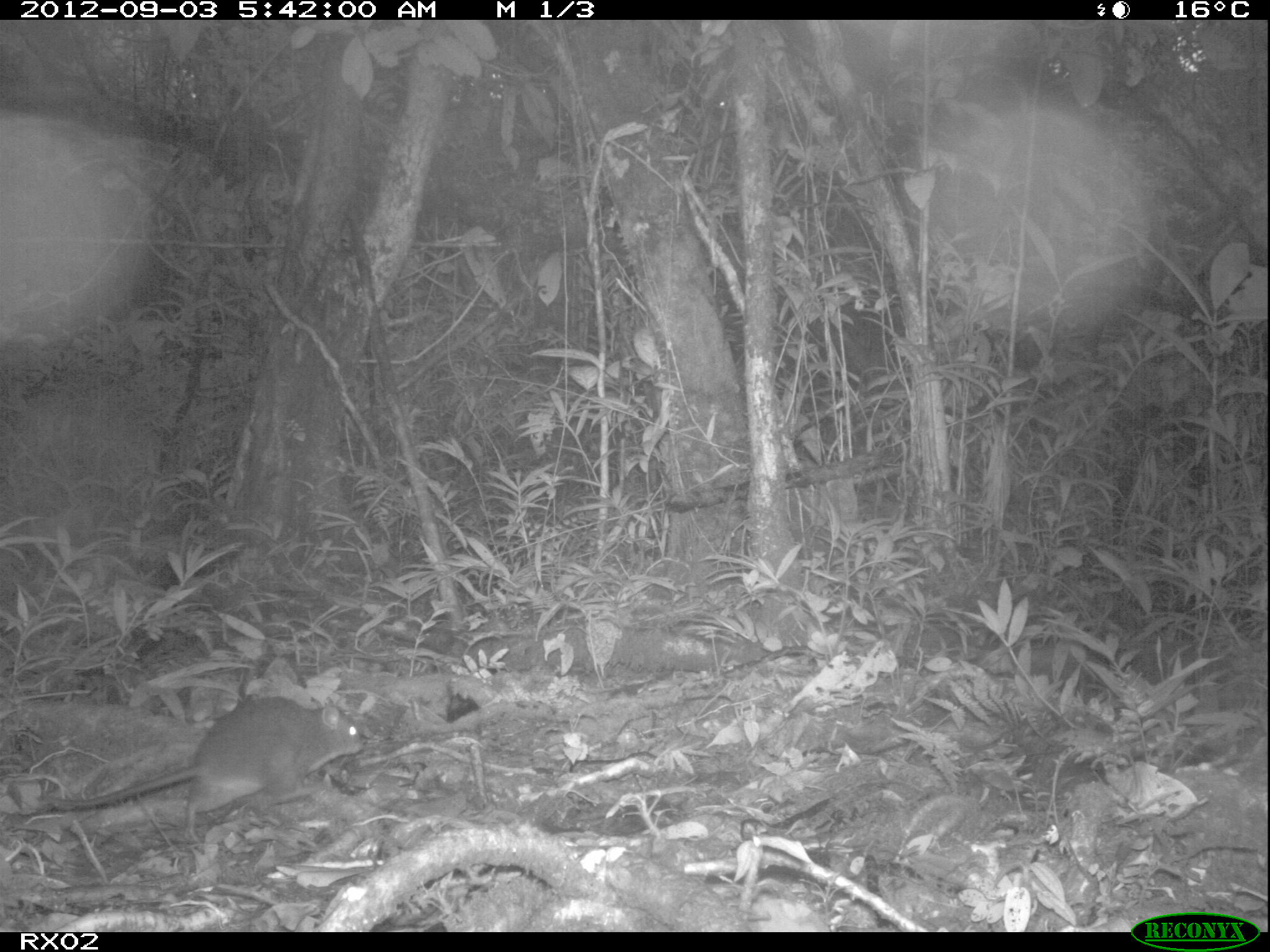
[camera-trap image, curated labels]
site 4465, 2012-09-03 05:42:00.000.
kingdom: Animalia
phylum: Chordata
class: Mammalia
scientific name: Mammalia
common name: mammals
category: small mammal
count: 1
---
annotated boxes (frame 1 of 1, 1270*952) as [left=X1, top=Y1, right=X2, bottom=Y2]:
small mammal: [left=36, top=692, right=364, bottom=841]